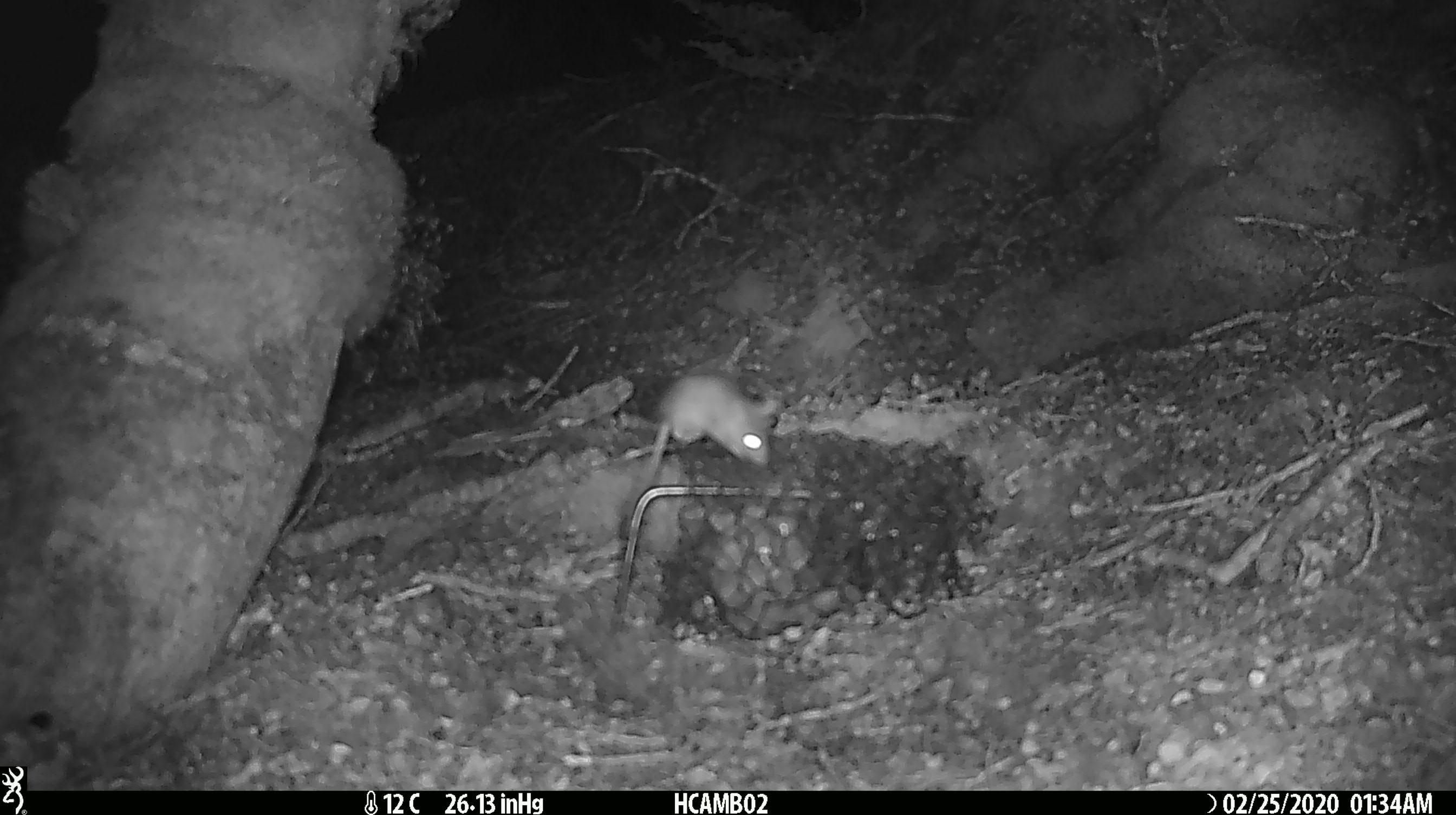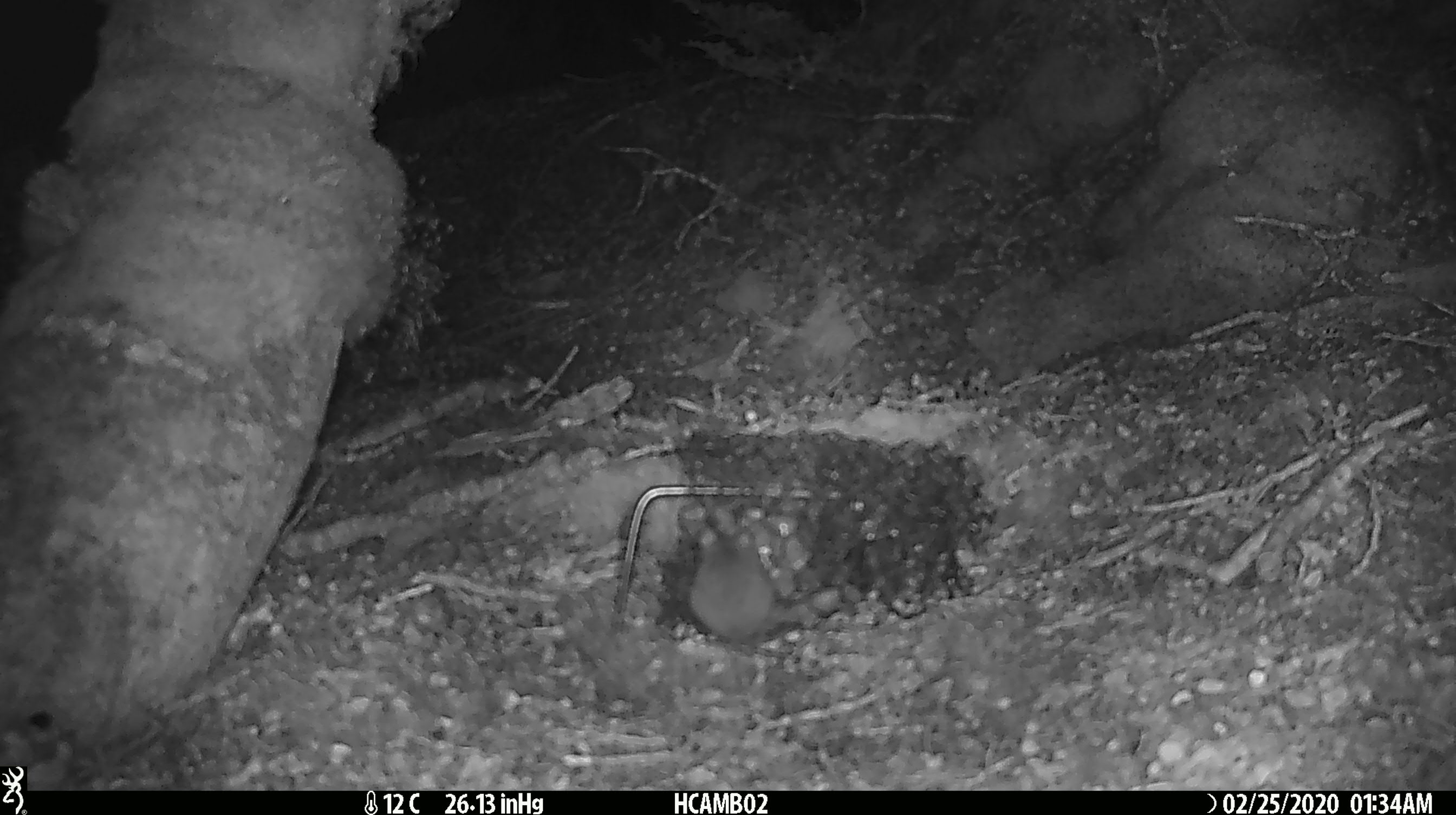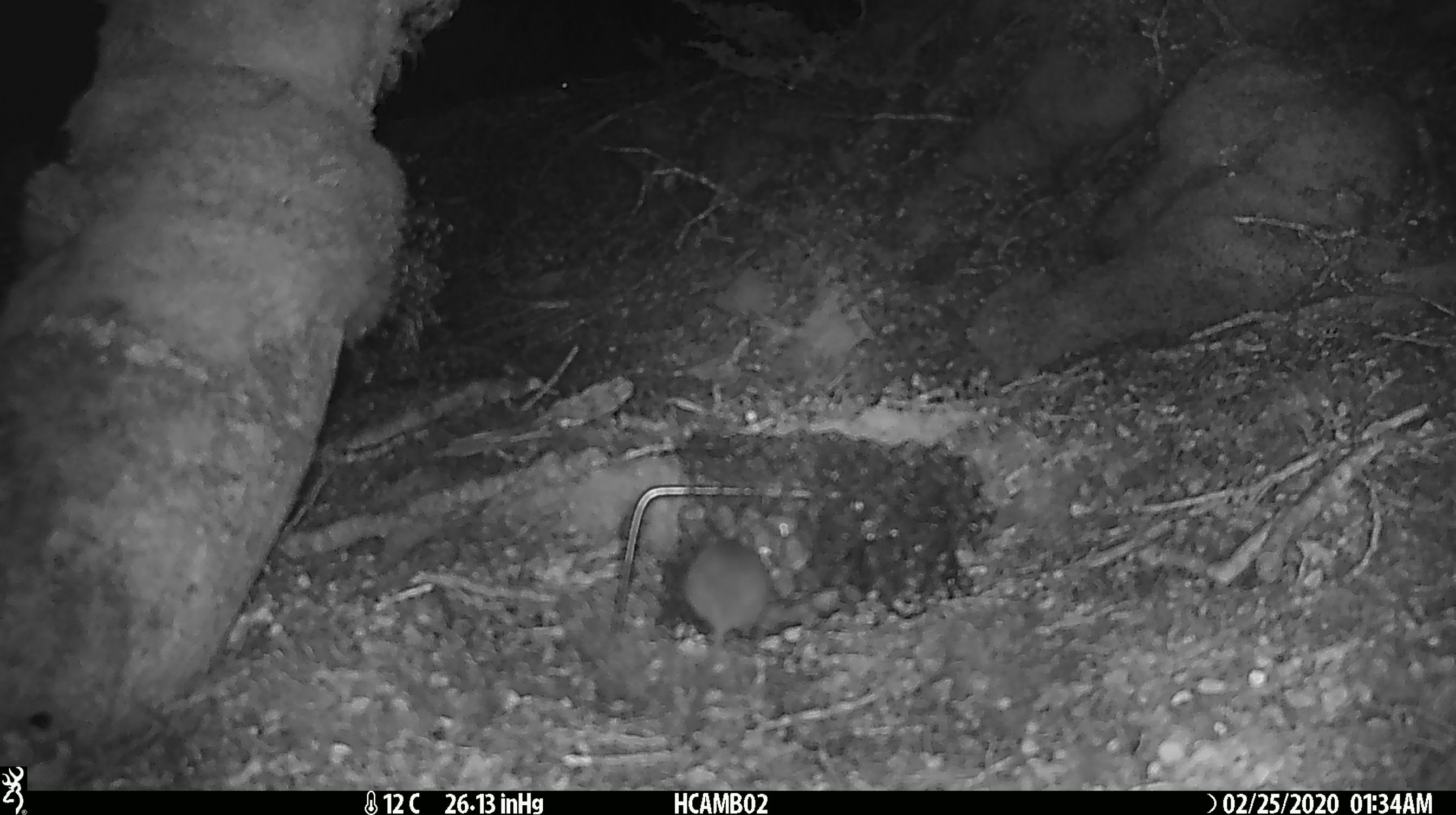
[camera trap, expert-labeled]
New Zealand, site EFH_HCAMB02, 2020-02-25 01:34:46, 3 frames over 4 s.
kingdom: Animalia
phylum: Chordata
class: Mammalia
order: Rodentia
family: Muridae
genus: Mus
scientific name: Mus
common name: mouse